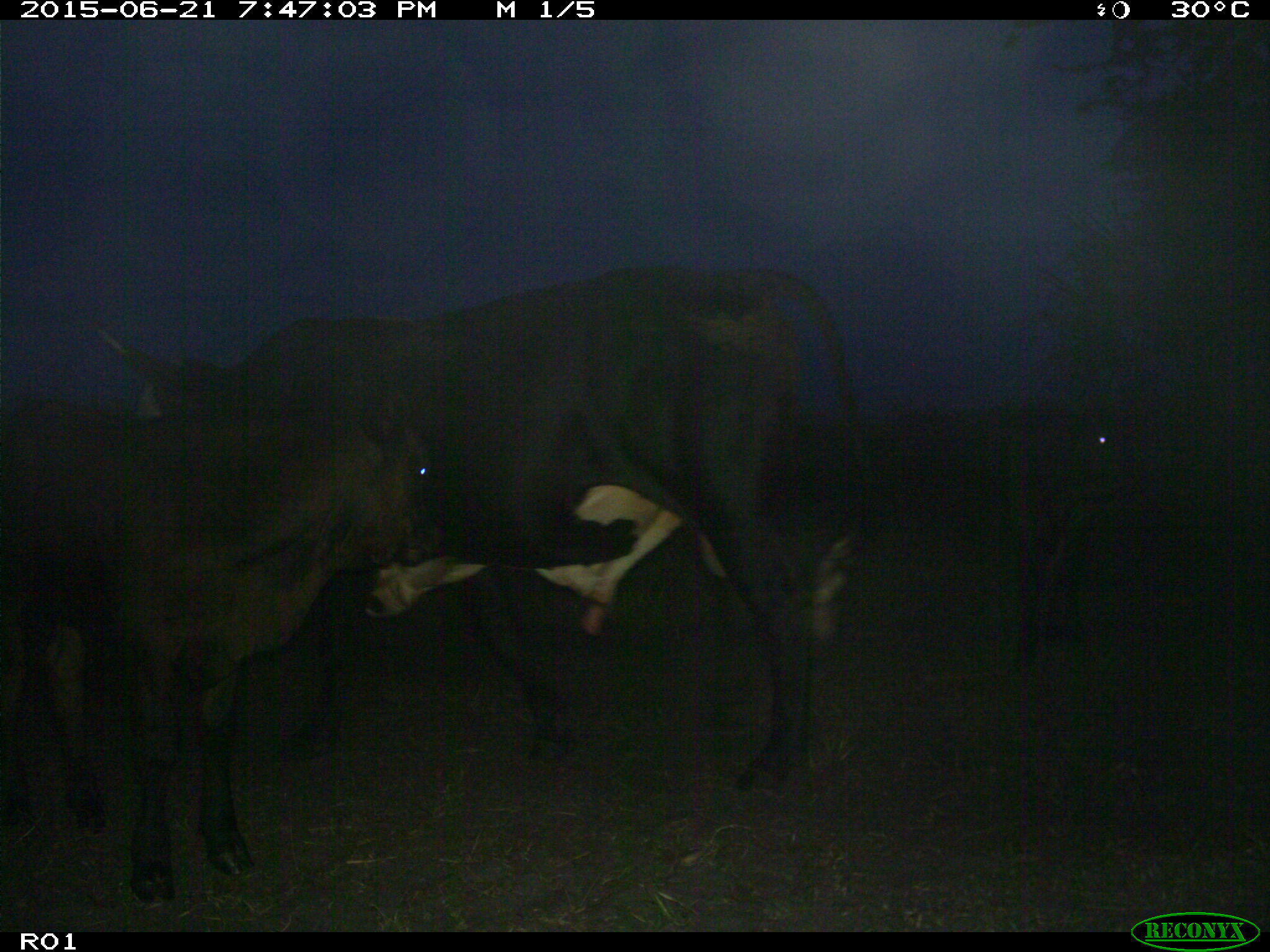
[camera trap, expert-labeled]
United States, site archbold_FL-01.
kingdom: Animalia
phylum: Chordata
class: Mammalia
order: Artiodactyla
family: Bovidae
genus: Bos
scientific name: Bos taurus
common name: domestic cow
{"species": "Bos taurus (domestic cow)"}